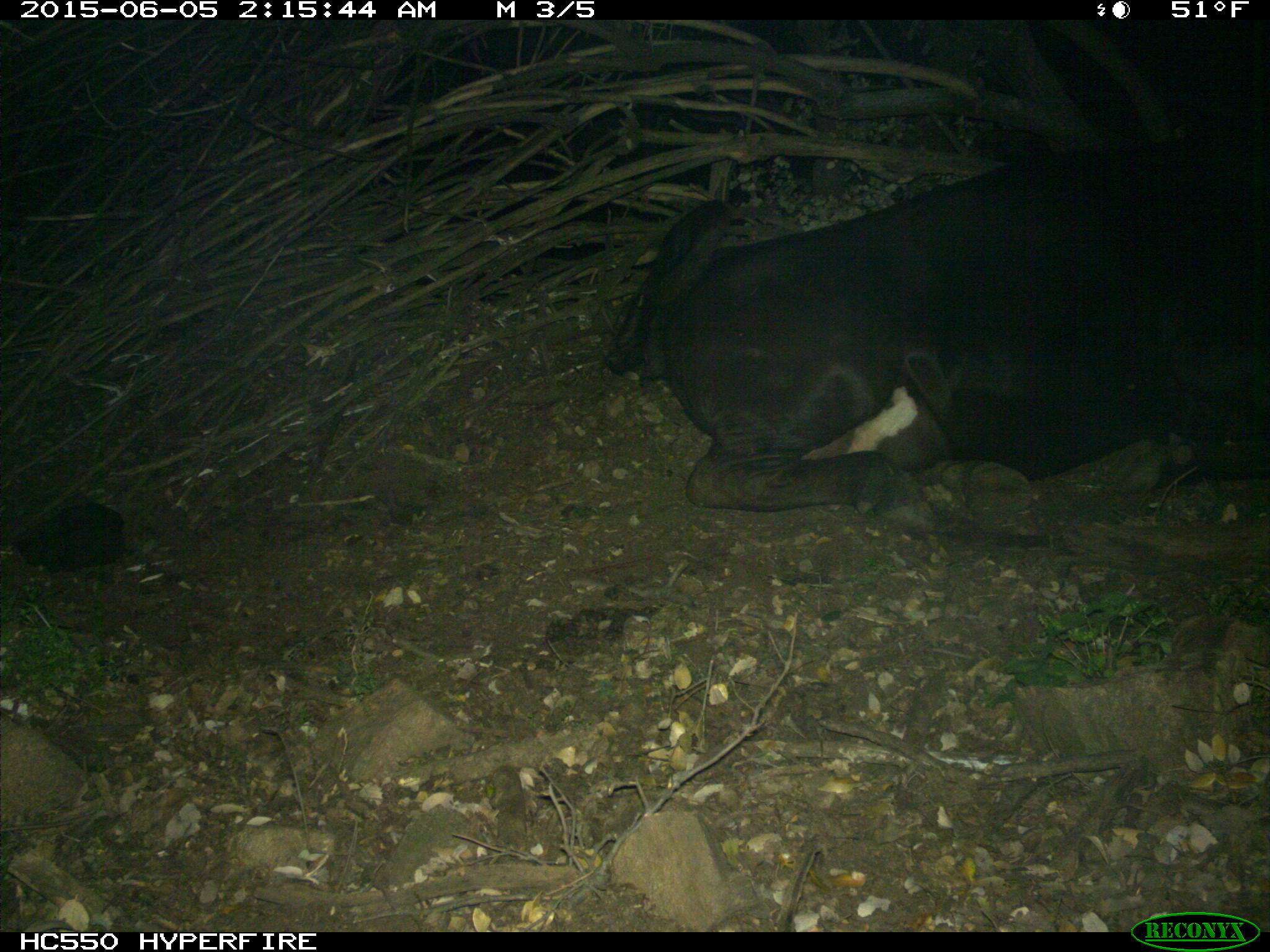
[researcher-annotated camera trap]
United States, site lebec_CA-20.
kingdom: Animalia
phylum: Chordata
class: Mammalia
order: Artiodactyla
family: Bovidae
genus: Bos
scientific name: Bos taurus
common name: domestic cow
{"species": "Bos taurus (domestic cow)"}